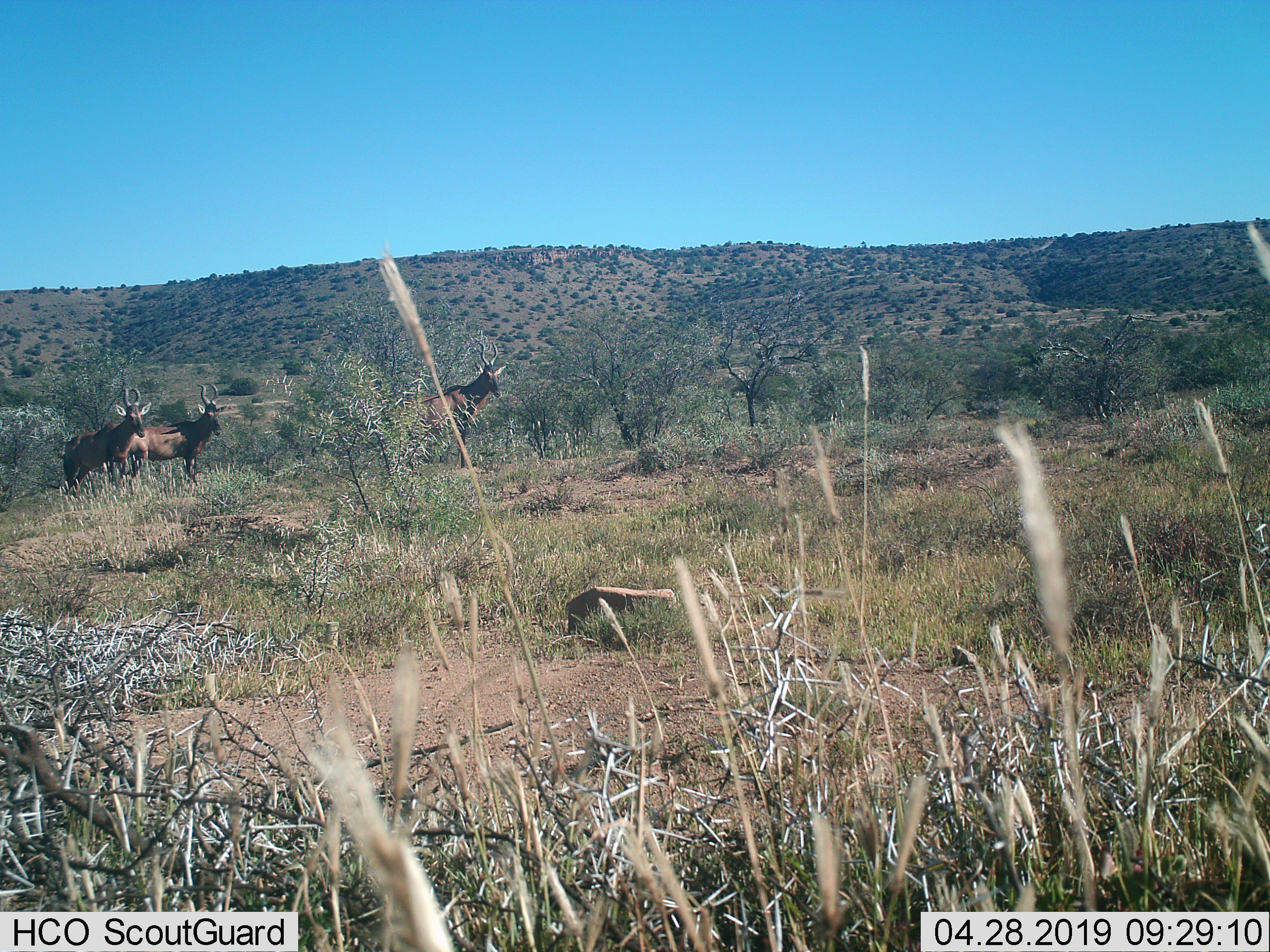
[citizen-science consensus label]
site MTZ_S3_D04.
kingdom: Animalia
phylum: Chordata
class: Mammalia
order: Artiodactyla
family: Bovidae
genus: Alcelaphus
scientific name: Alcelaphus buselaphus caama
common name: red hartebeest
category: hartebeestred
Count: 3.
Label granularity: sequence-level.